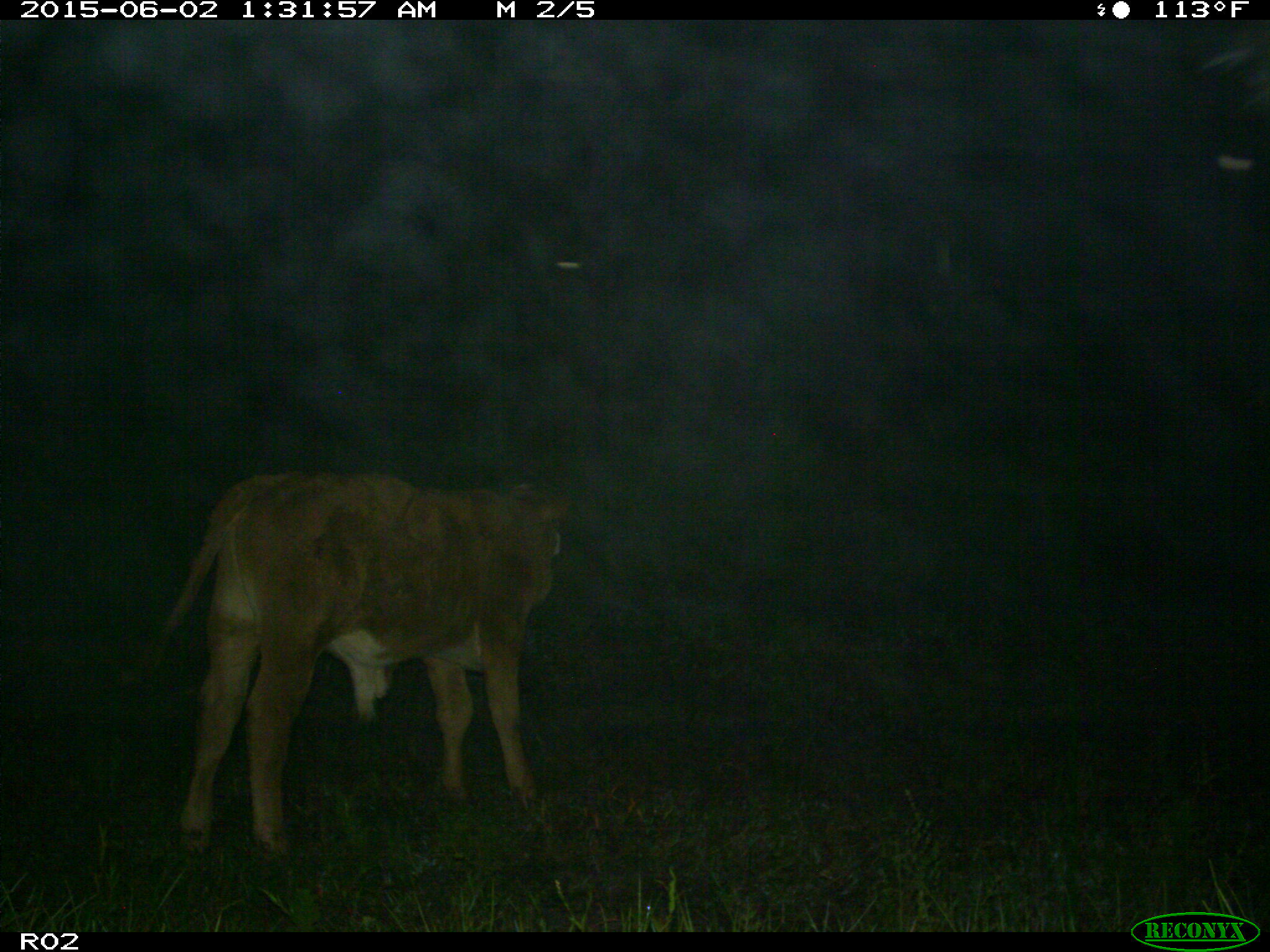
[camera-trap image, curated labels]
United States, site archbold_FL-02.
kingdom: Animalia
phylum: Chordata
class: Mammalia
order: Artiodactyla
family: Bovidae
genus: Bos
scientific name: Bos taurus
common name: domestic cow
Bos taurus (domestic cow).